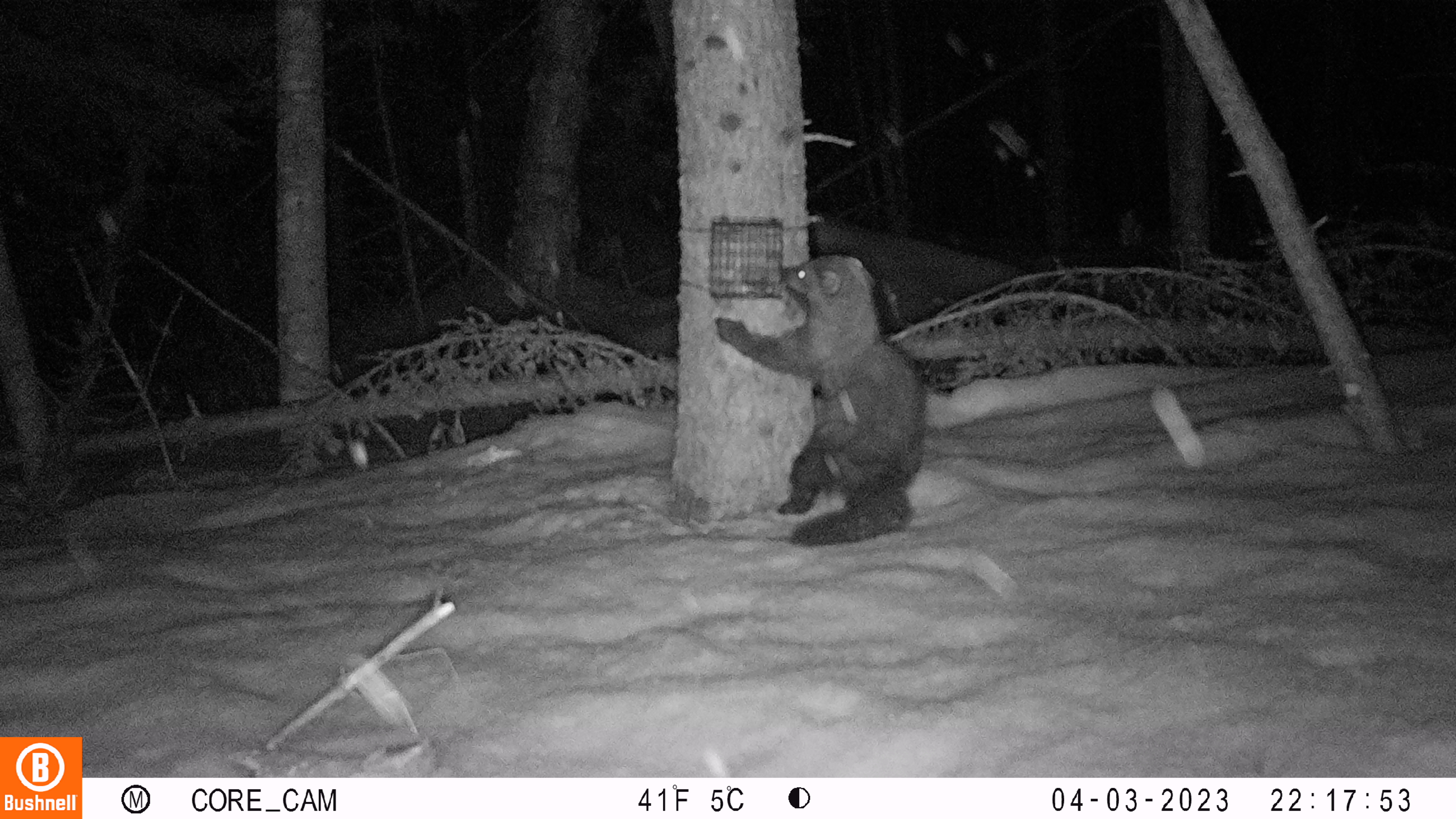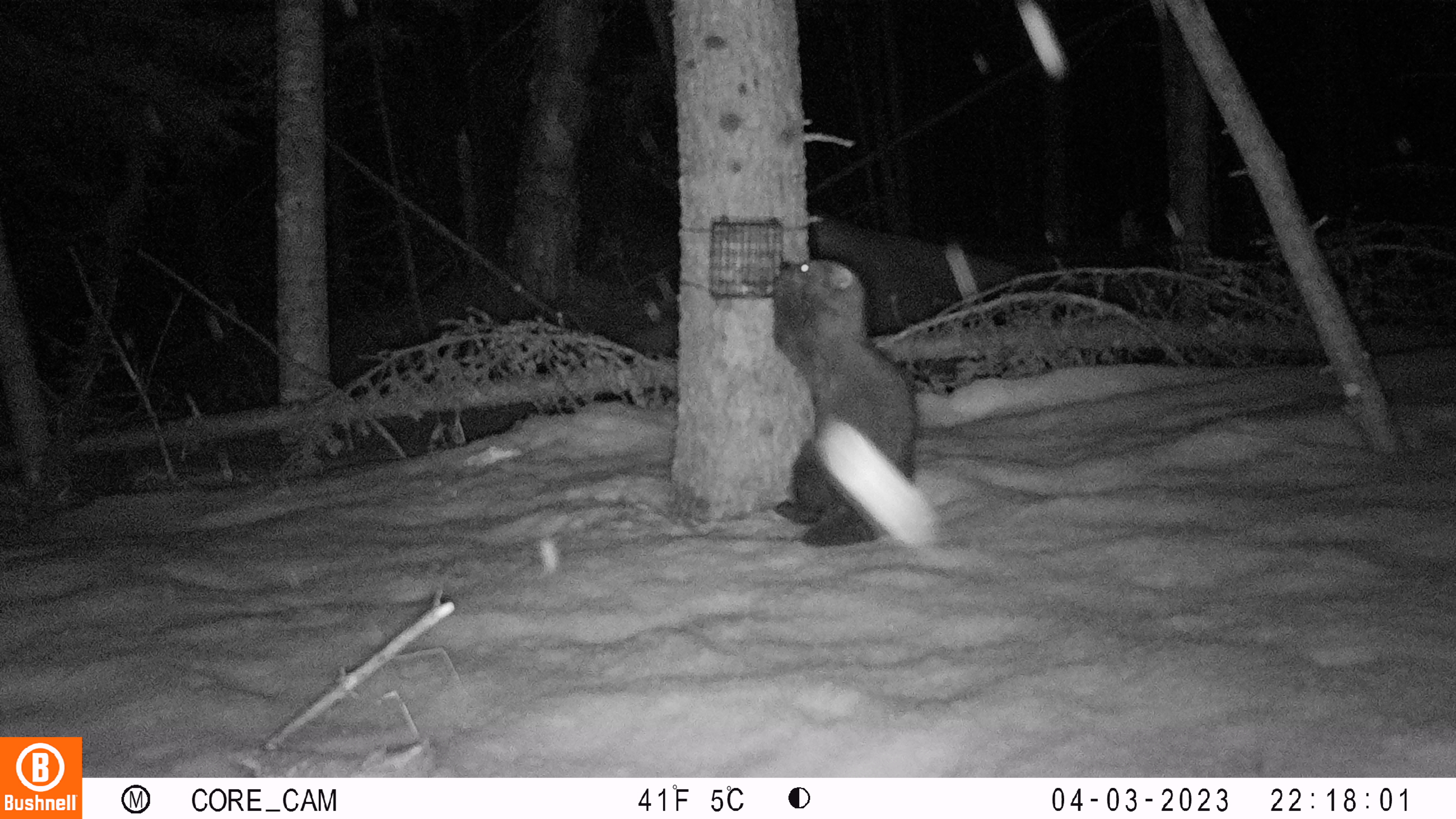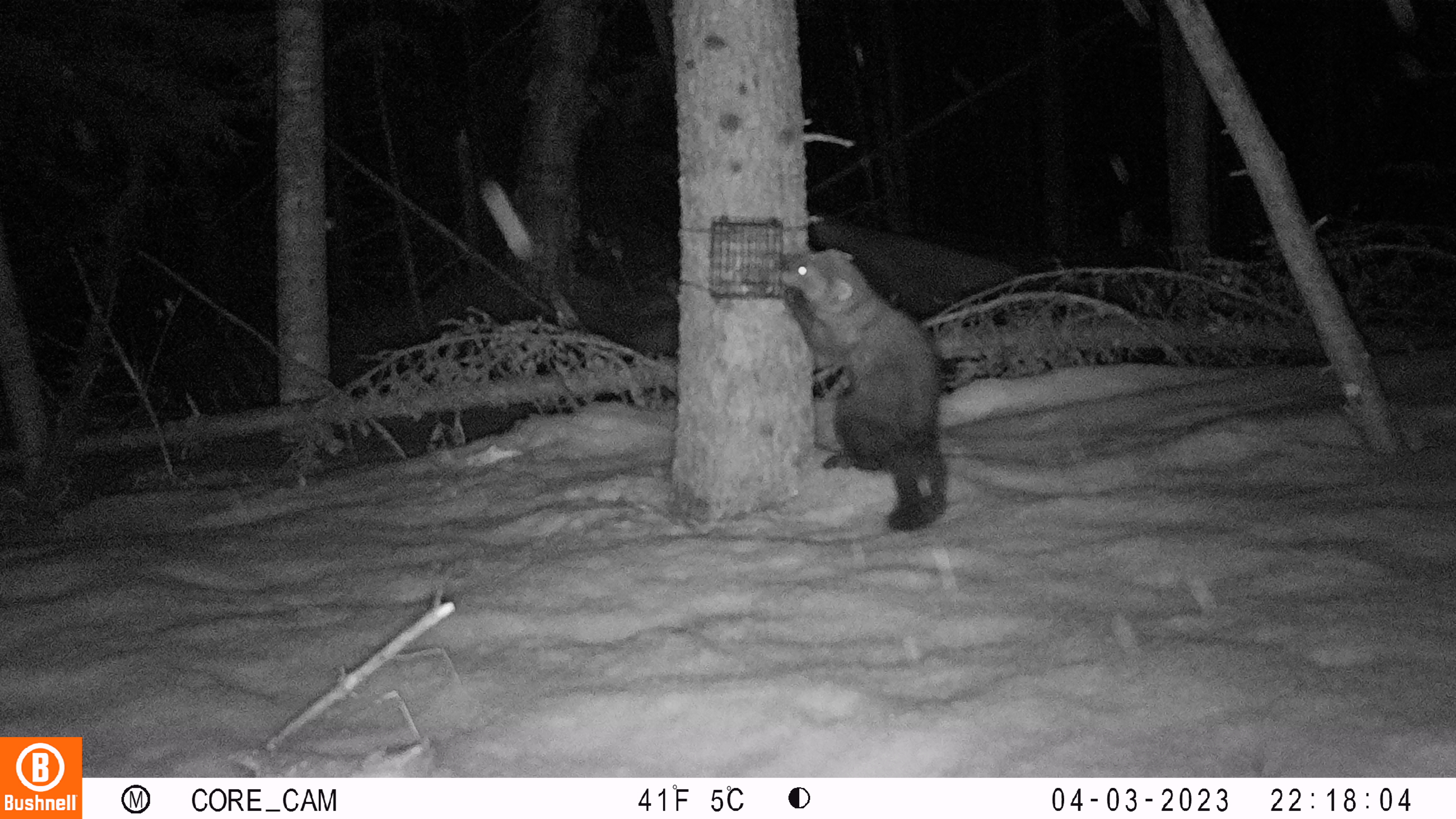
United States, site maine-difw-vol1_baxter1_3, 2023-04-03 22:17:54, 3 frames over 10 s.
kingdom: Animalia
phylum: Chordata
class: Mammalia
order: Carnivora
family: Mustelidae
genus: Pekania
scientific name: Pekania pennanti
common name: fisher